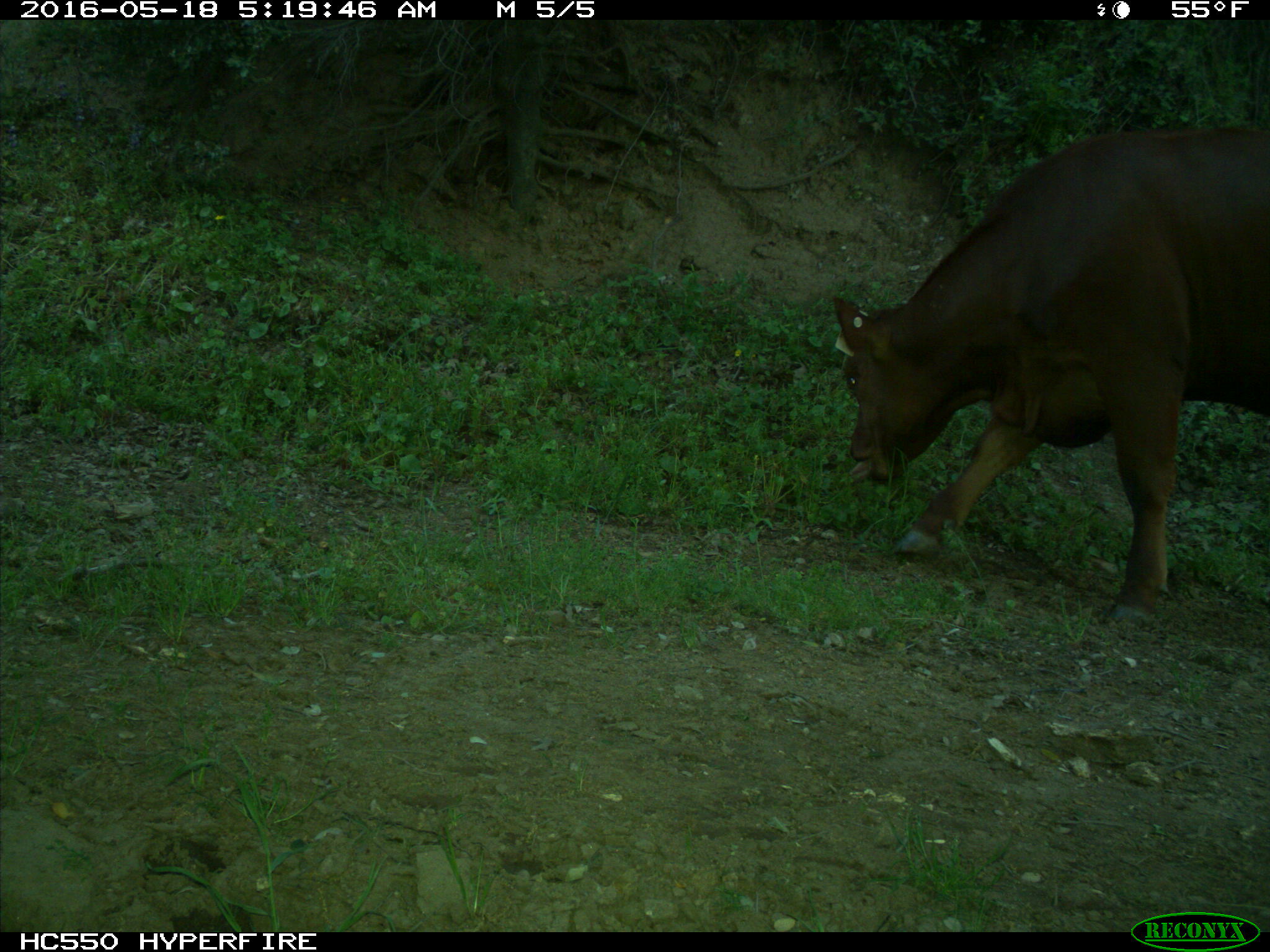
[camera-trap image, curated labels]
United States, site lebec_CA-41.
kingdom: Animalia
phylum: Chordata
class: Mammalia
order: Artiodactyla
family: Bovidae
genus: Bos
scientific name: Bos taurus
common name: domestic cow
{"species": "Bos taurus (domestic cow)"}